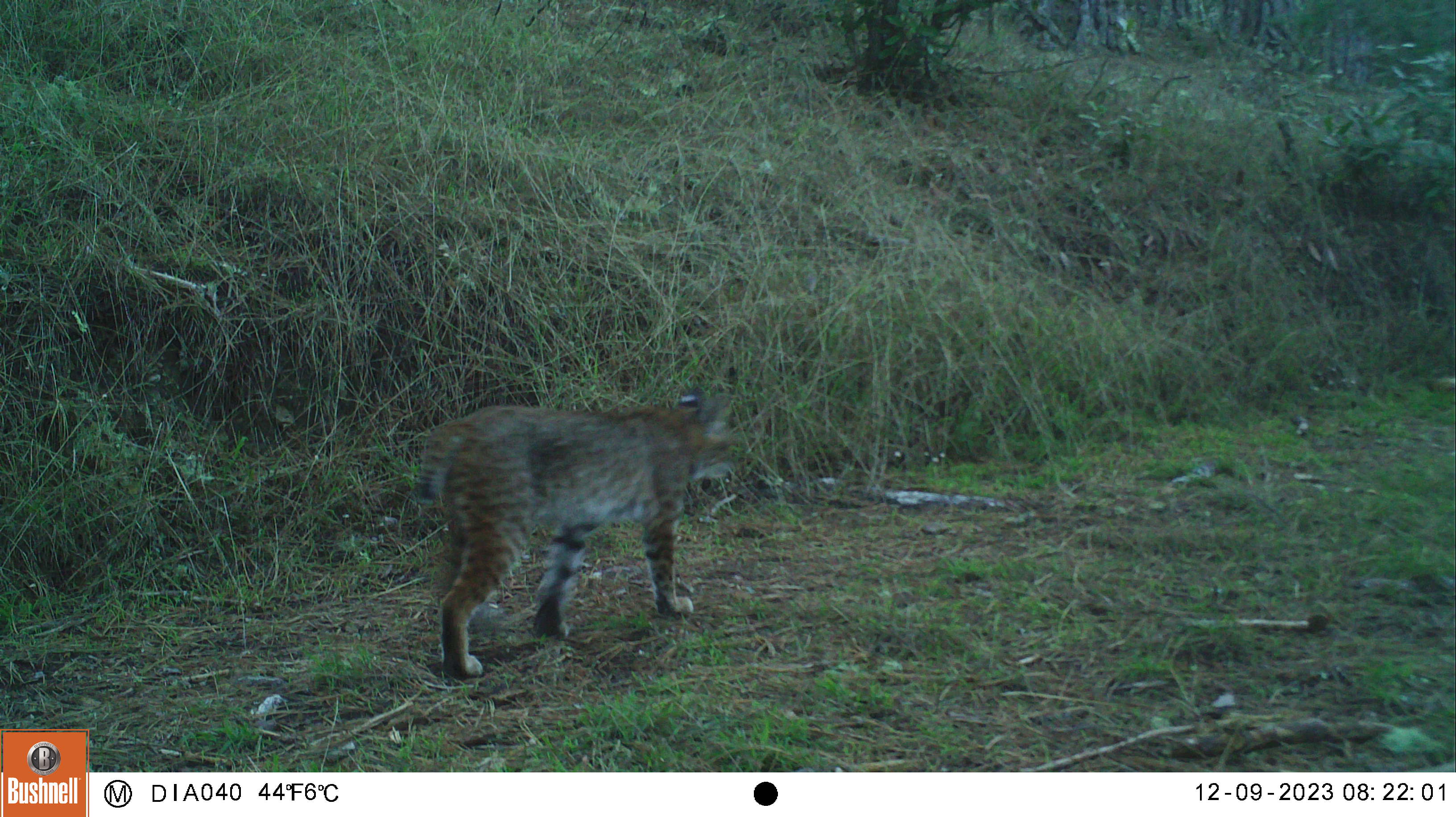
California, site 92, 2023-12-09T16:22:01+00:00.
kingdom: Animalia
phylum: Chordata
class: Mammalia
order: Carnivora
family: Felidae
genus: Lynx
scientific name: Lynx rufus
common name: bobcat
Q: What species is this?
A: Bobcat (Lynx rufus).